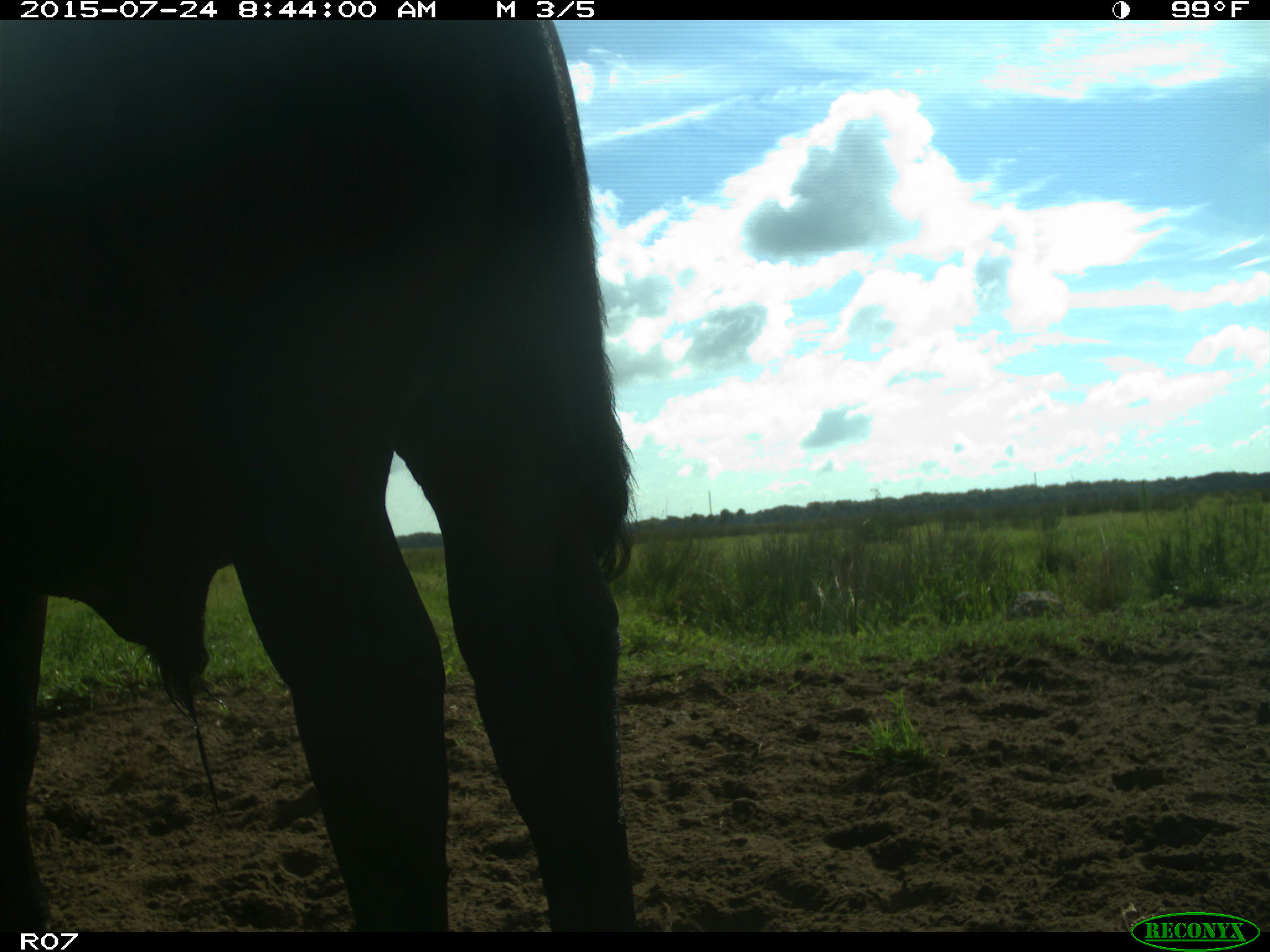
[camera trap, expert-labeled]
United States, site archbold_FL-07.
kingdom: Animalia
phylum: Chordata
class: Mammalia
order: Artiodactyla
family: Bovidae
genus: Bos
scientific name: Bos taurus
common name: domestic cow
Bos taurus (domestic cow).